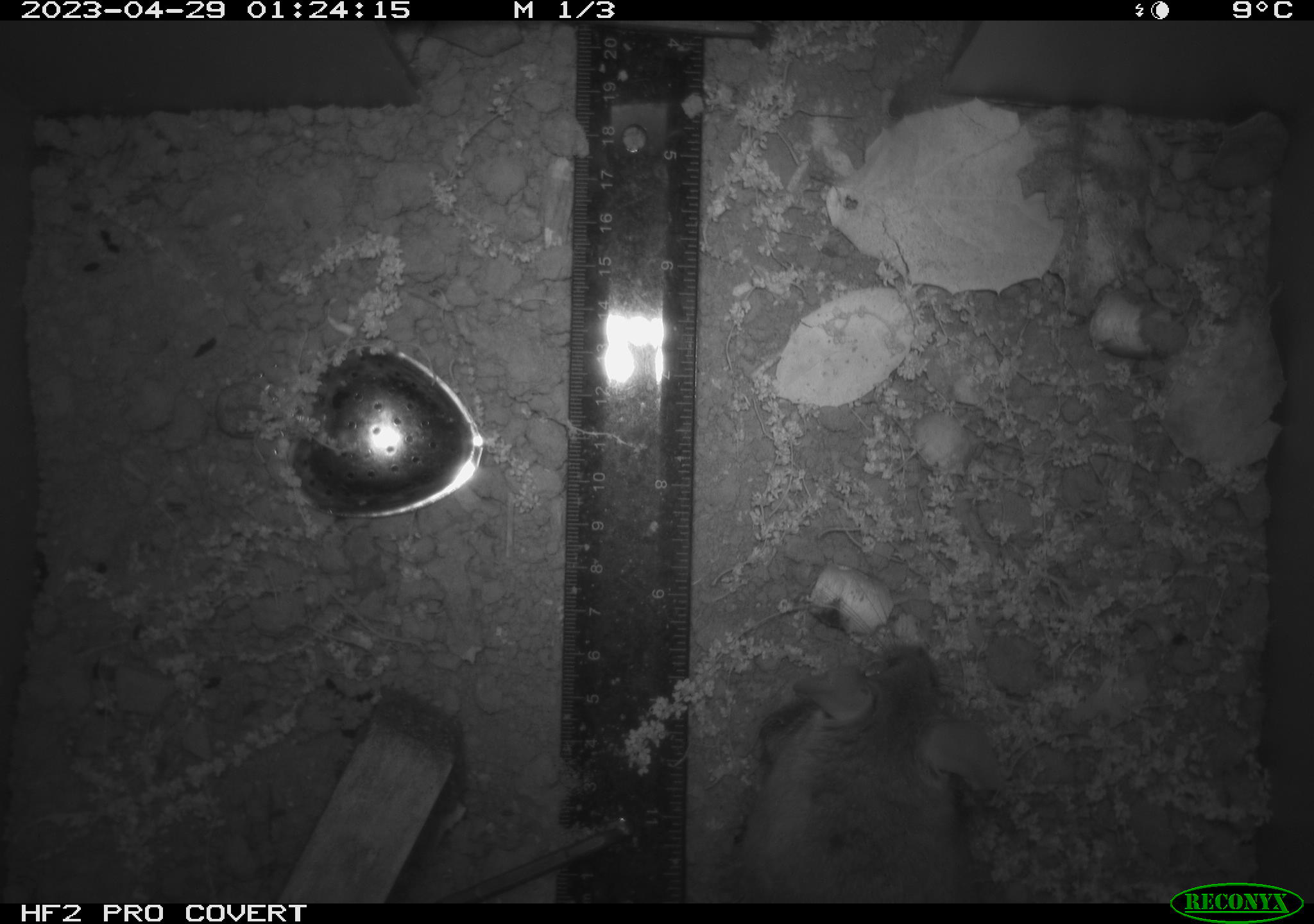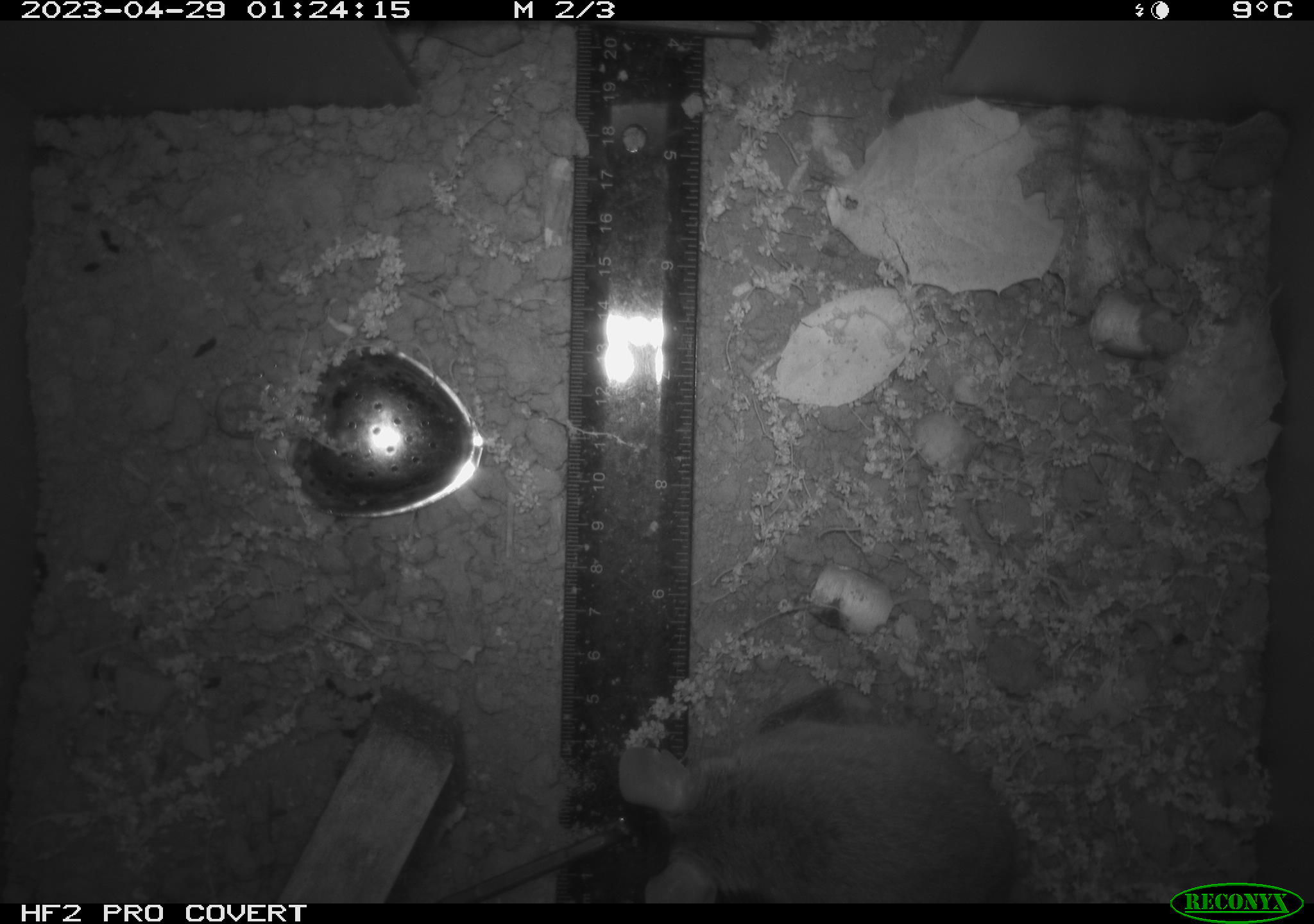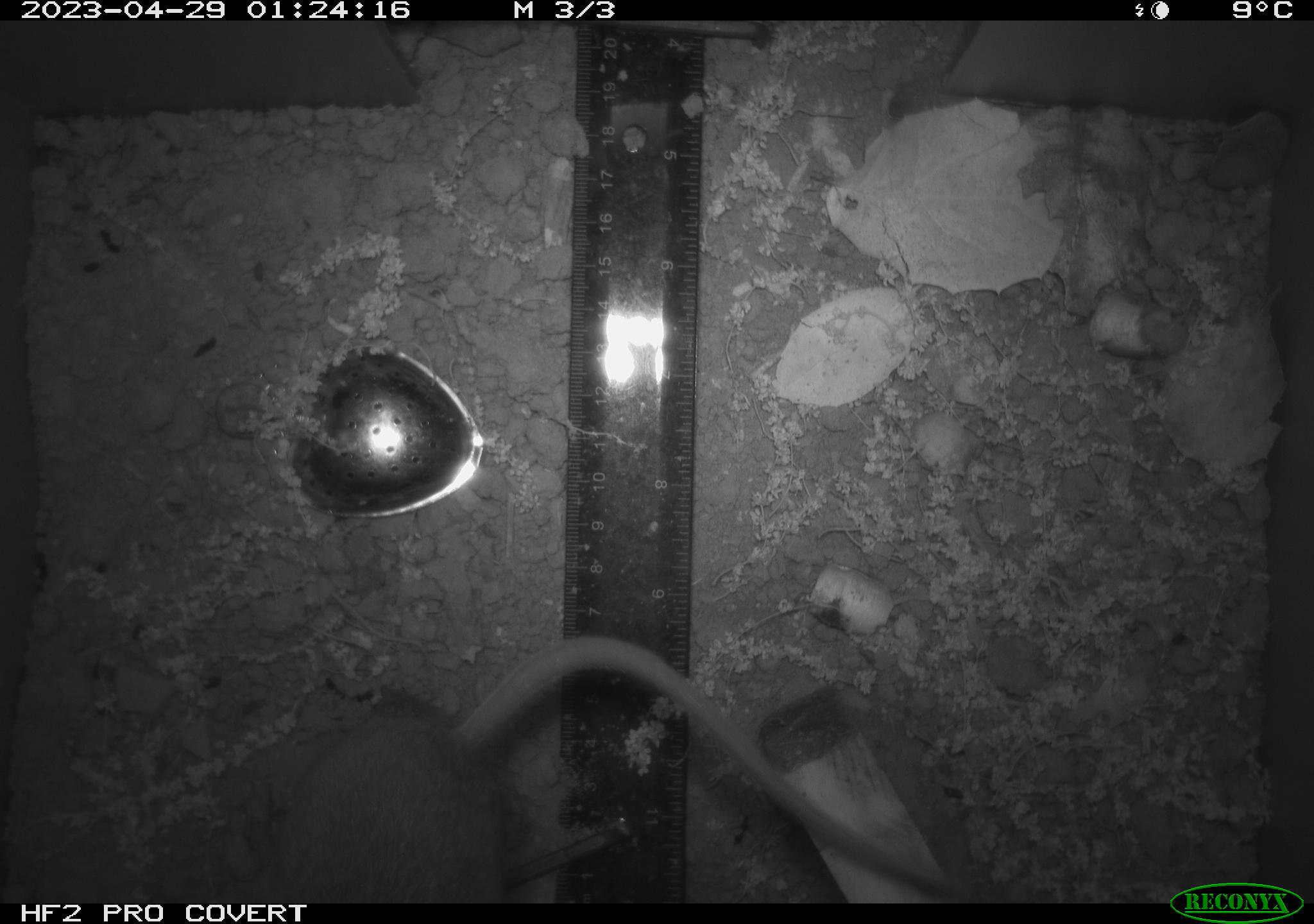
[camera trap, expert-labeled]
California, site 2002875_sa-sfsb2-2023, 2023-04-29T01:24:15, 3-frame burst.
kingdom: Animalia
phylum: Chordata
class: Mammalia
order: Rodentia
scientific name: Rodentia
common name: mouse species